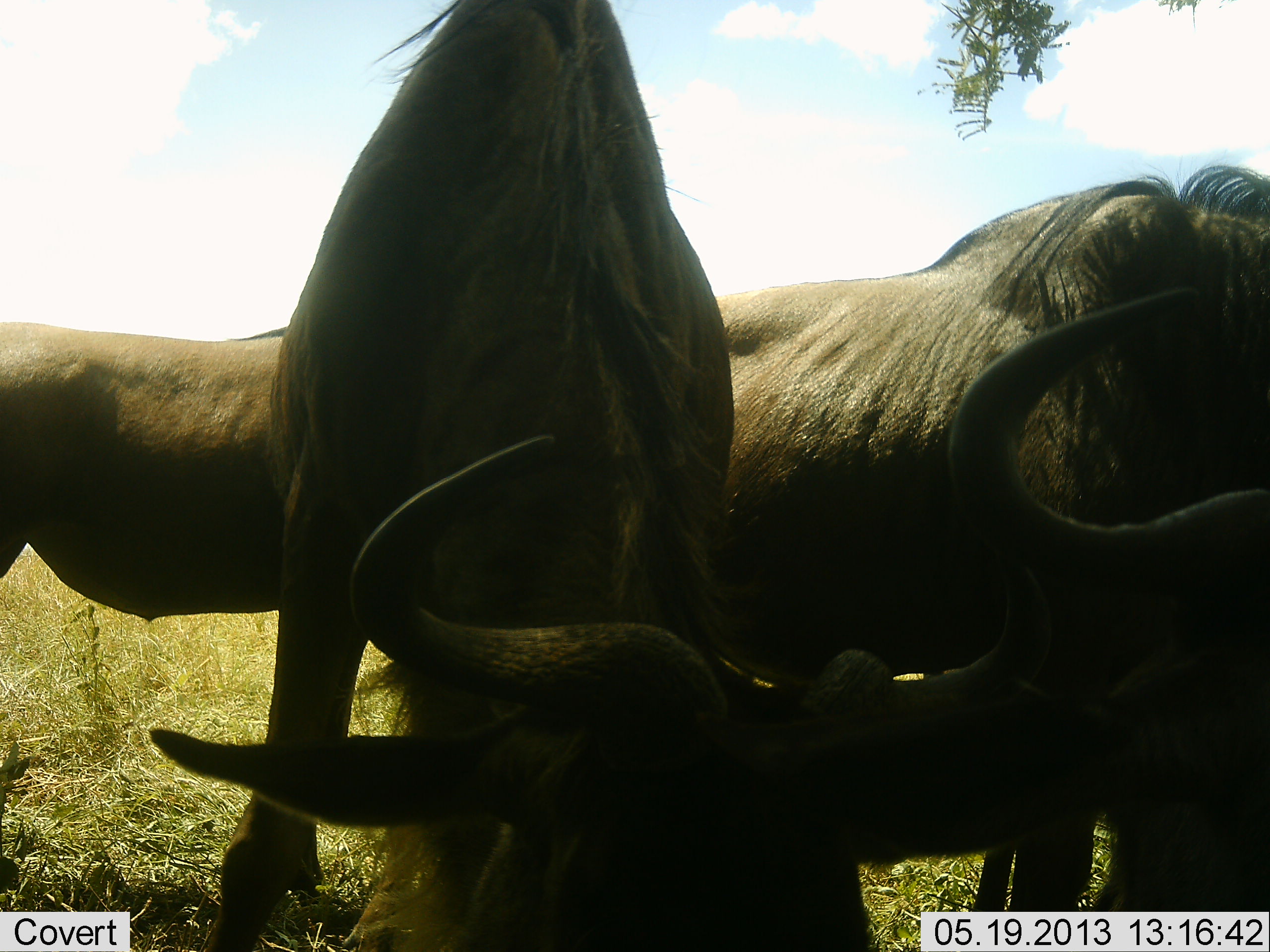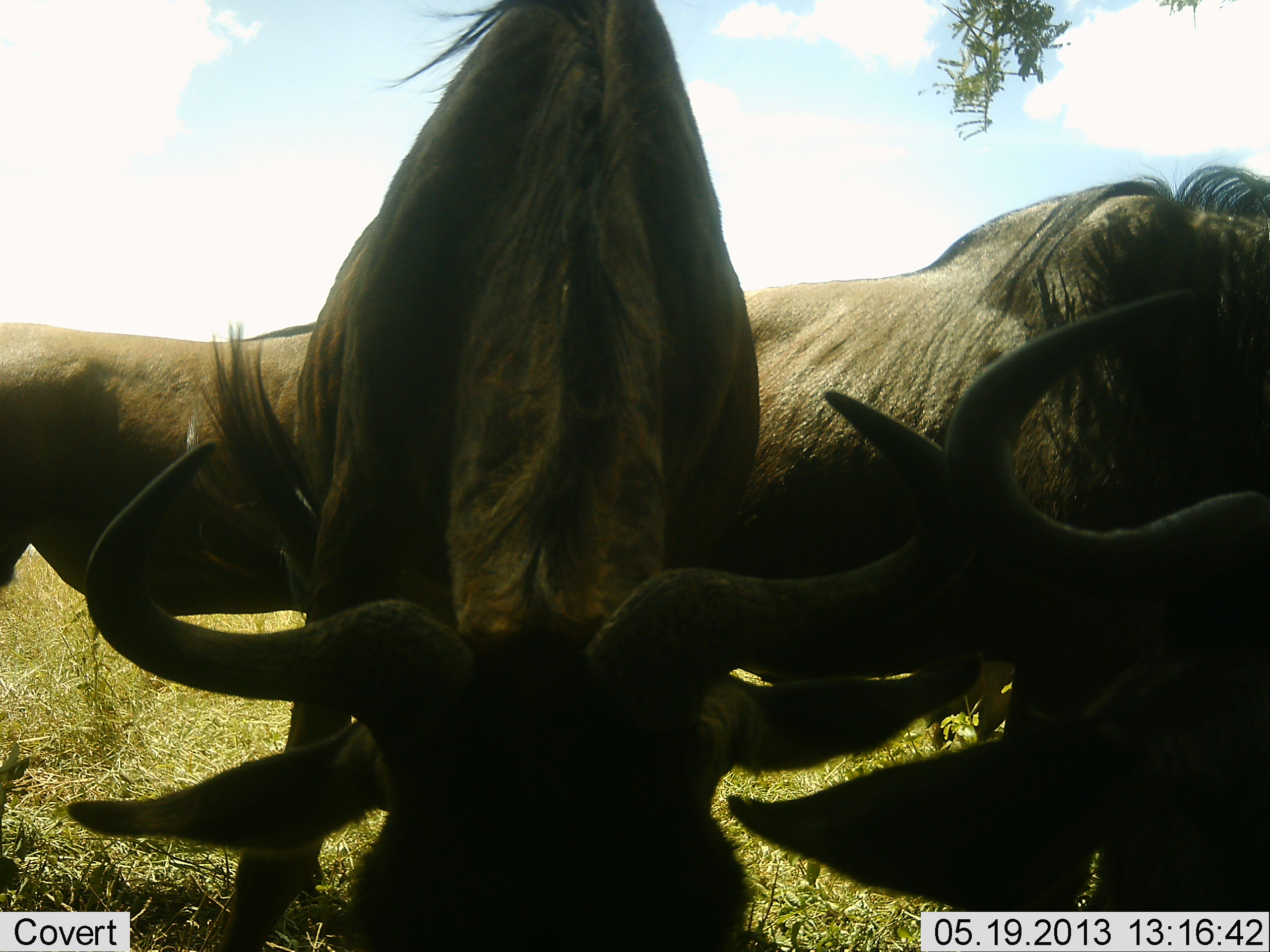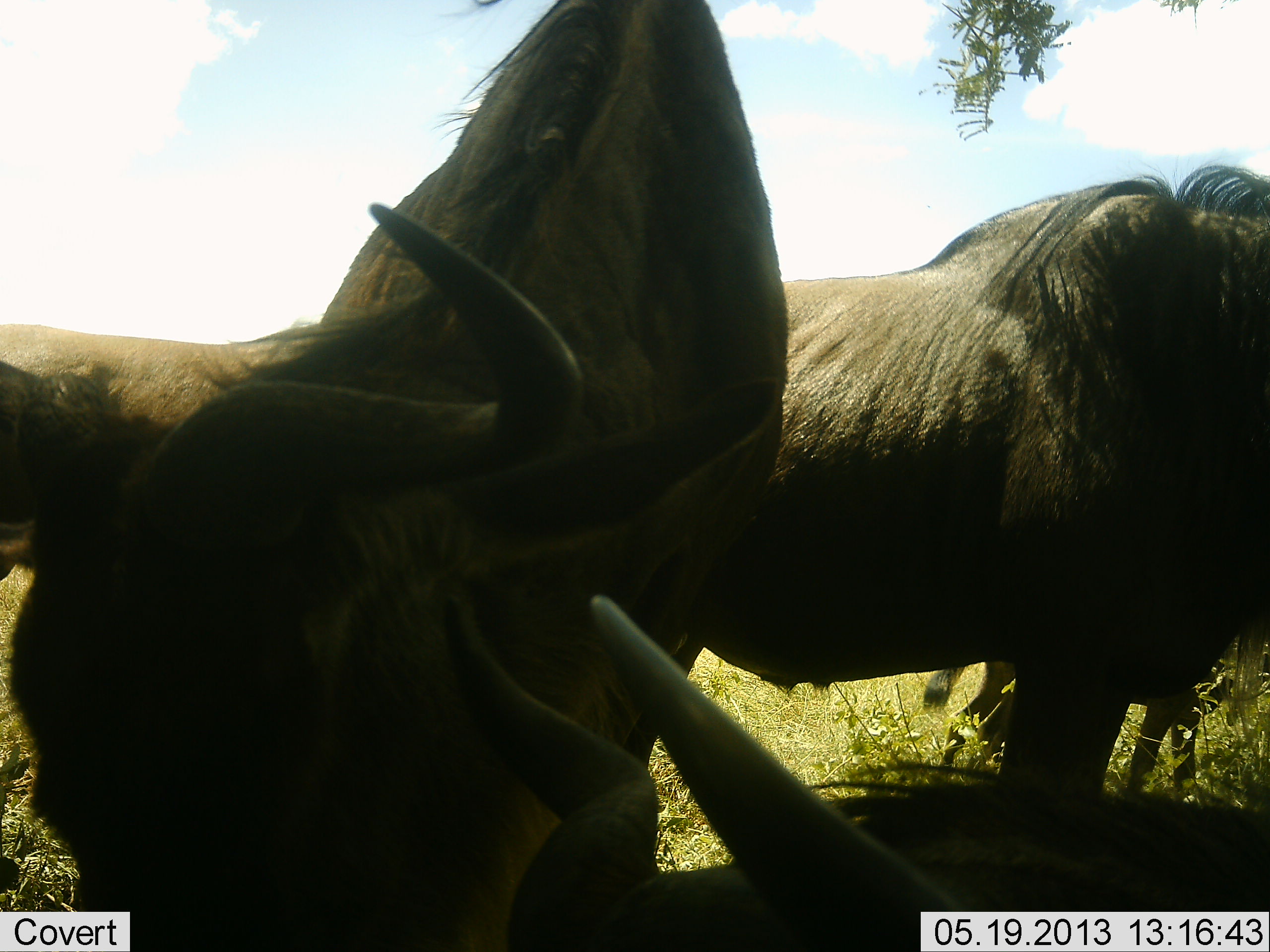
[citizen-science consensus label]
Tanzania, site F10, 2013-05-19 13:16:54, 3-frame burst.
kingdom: Animalia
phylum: Chordata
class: Mammalia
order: Artiodactyla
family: Bovidae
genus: Connochaetes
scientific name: Connochaetes taurinus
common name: blue wildebeest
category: wildebeest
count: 4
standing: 70%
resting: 0%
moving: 4%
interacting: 11%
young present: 4%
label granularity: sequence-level